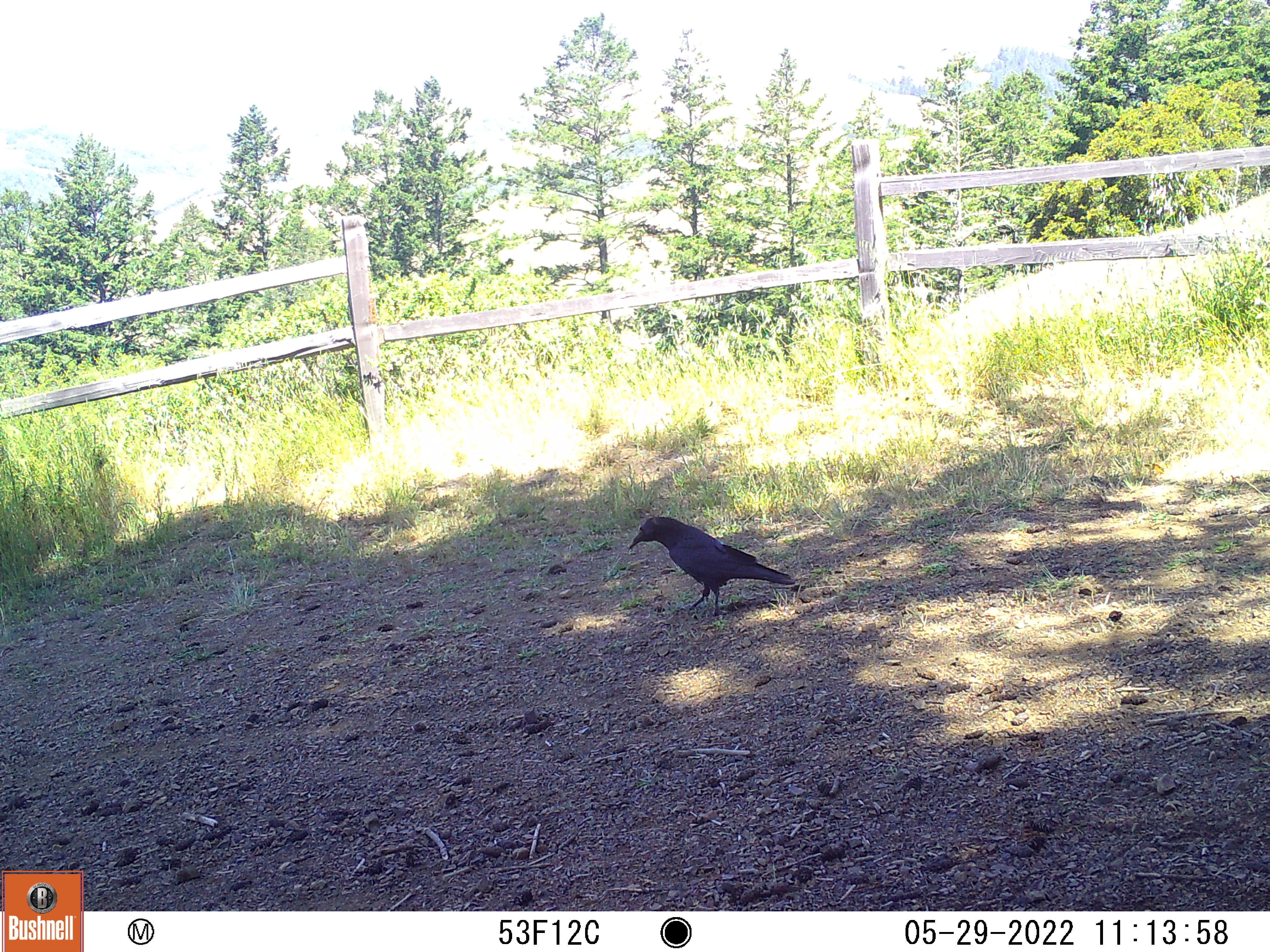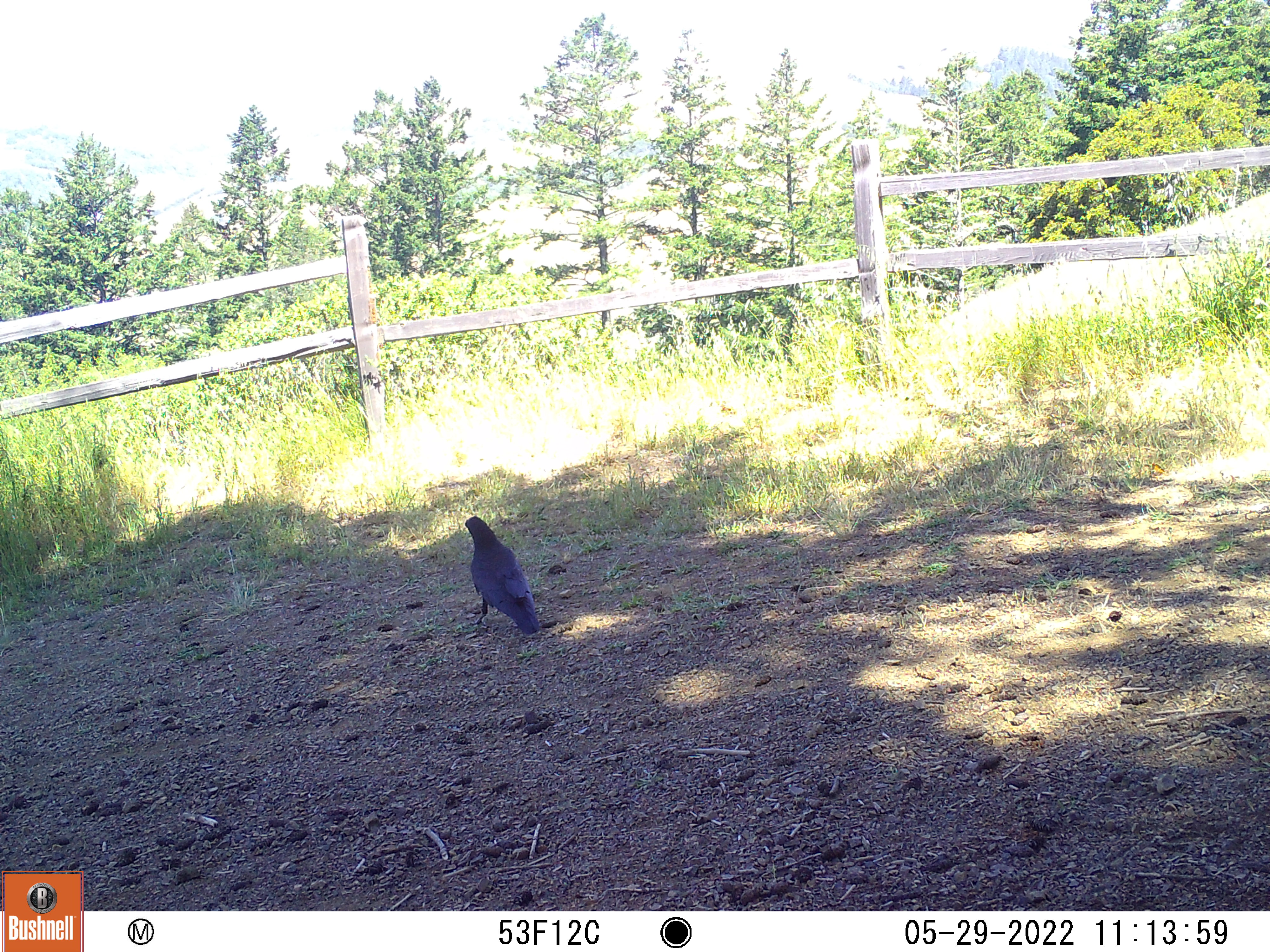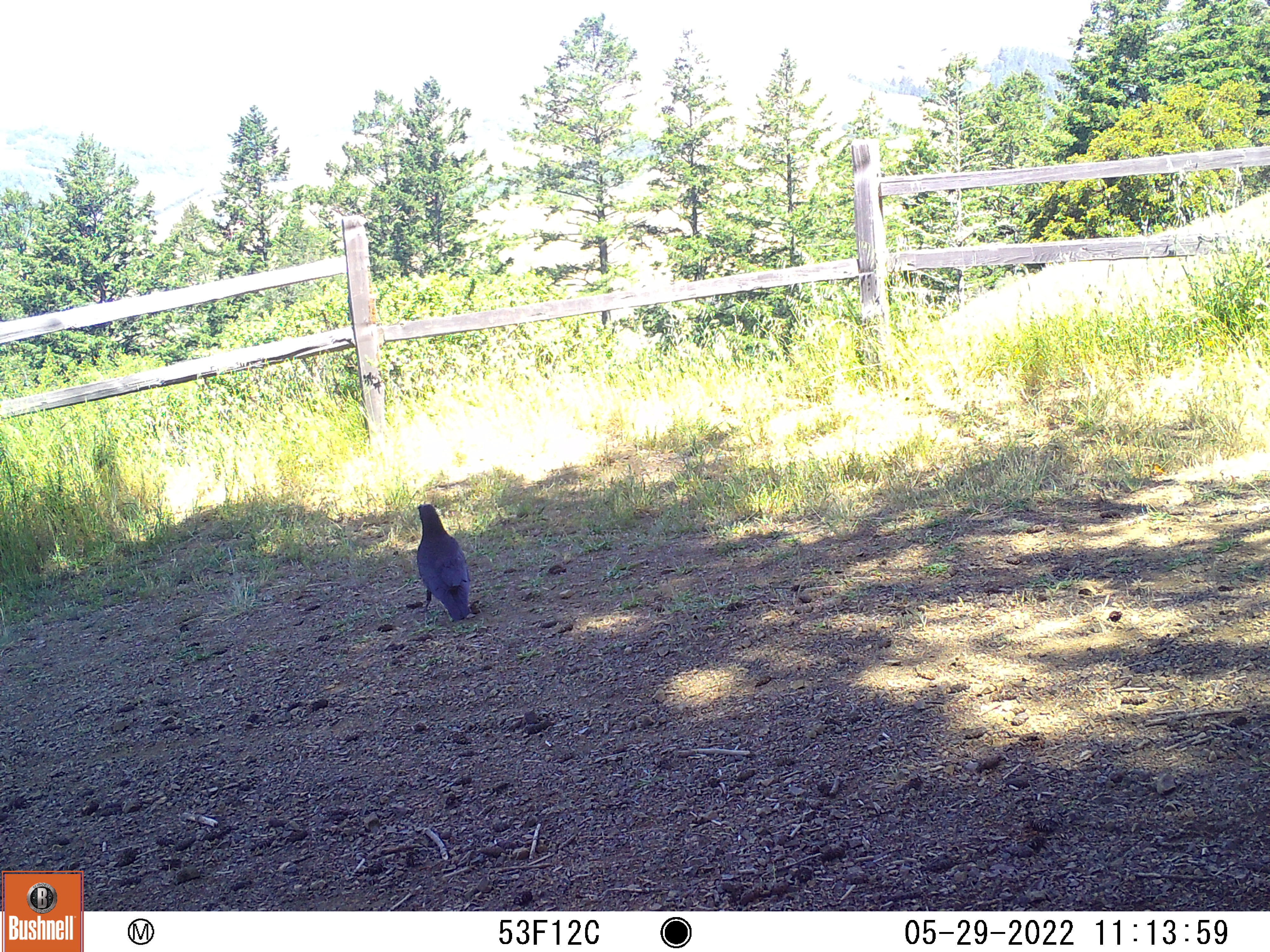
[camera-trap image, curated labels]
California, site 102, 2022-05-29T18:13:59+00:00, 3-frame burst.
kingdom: Animalia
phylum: Chordata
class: Aves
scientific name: Aves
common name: bird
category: unknown bird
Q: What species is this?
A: Unknown bird (bird) (Aves).